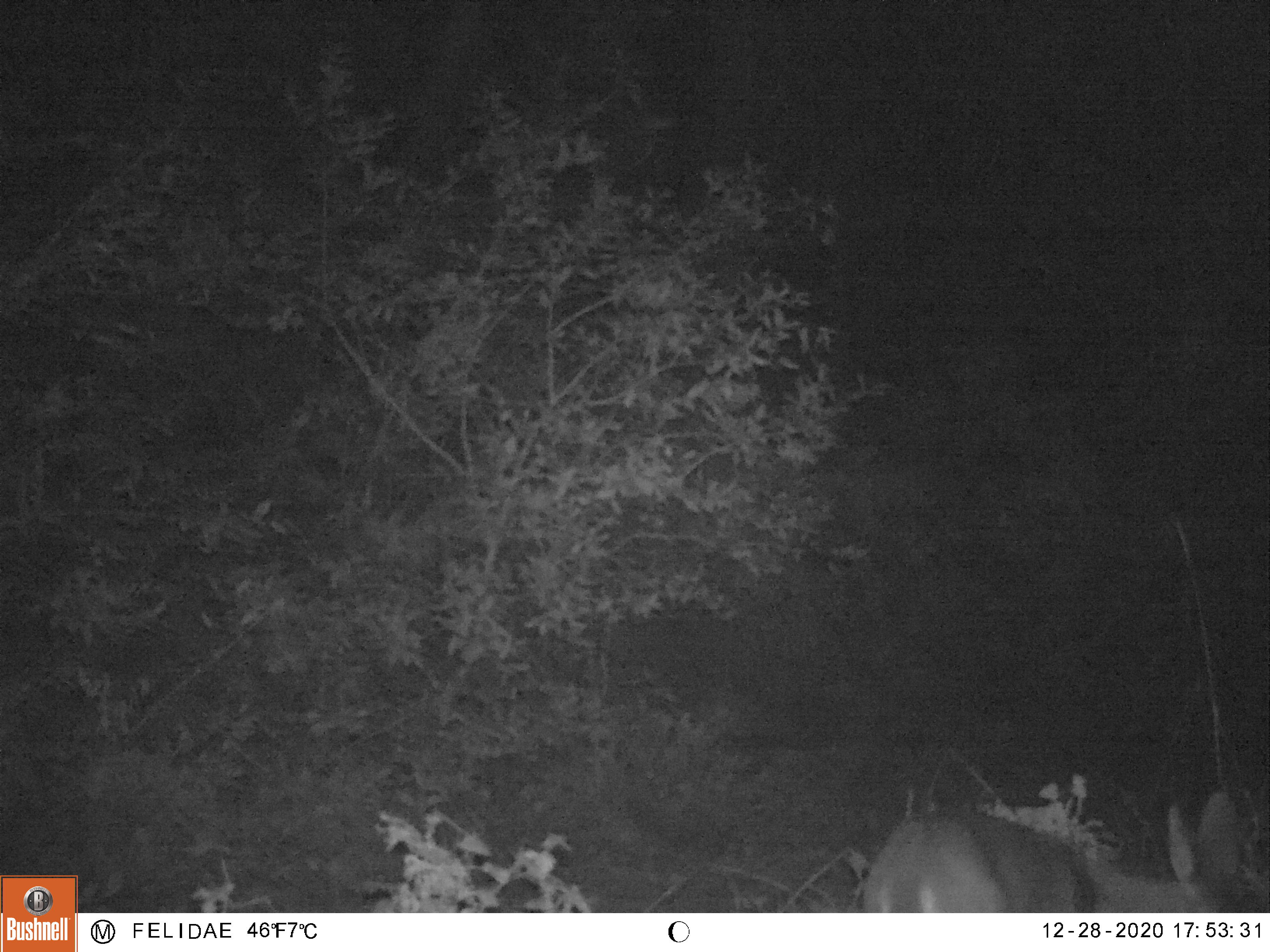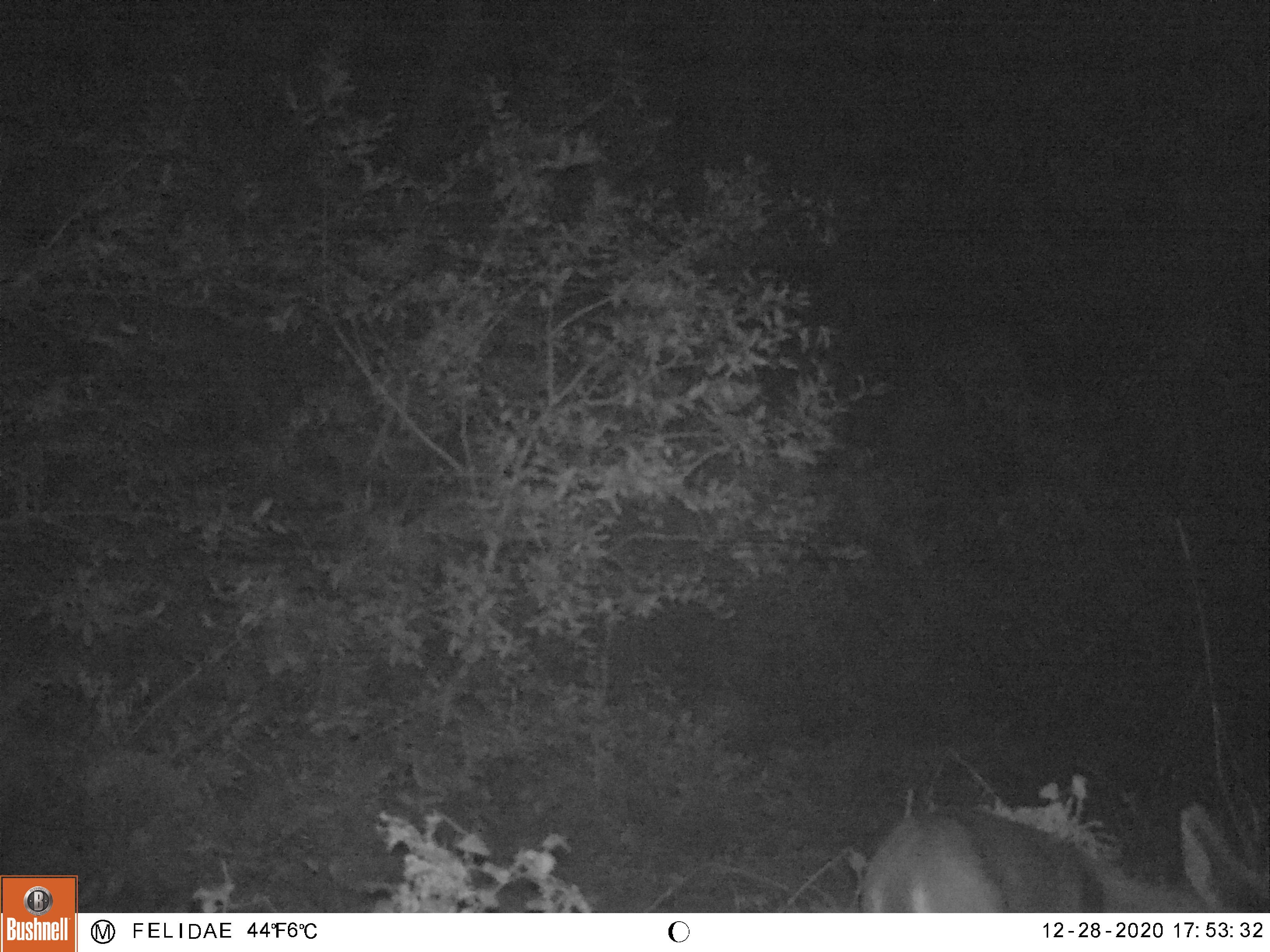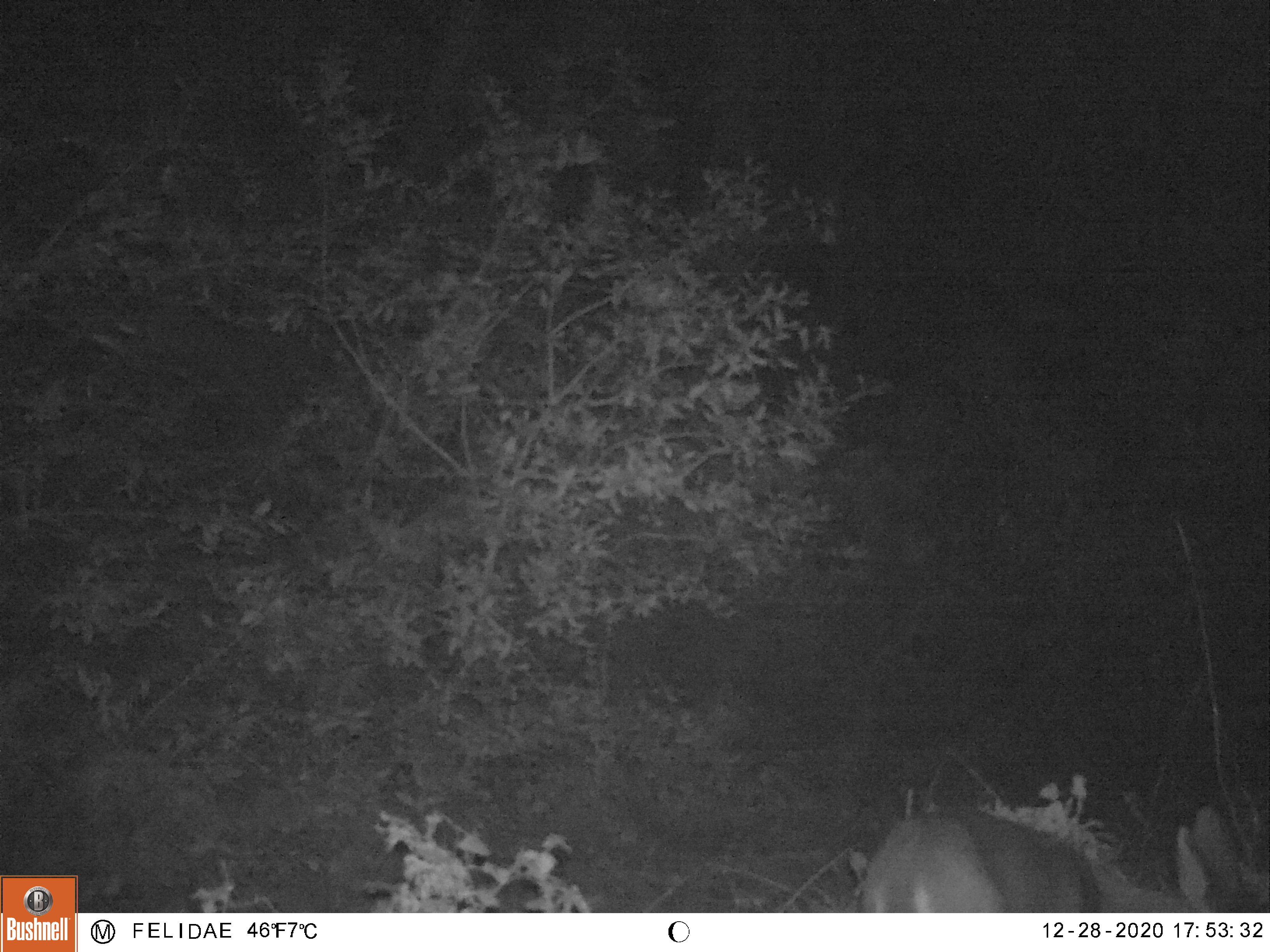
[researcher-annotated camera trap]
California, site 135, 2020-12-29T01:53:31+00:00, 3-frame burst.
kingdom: Animalia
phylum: Chordata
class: Mammalia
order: Artiodactyla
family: Cervidae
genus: Odocoileus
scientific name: Odocoileus hemionus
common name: mule deer